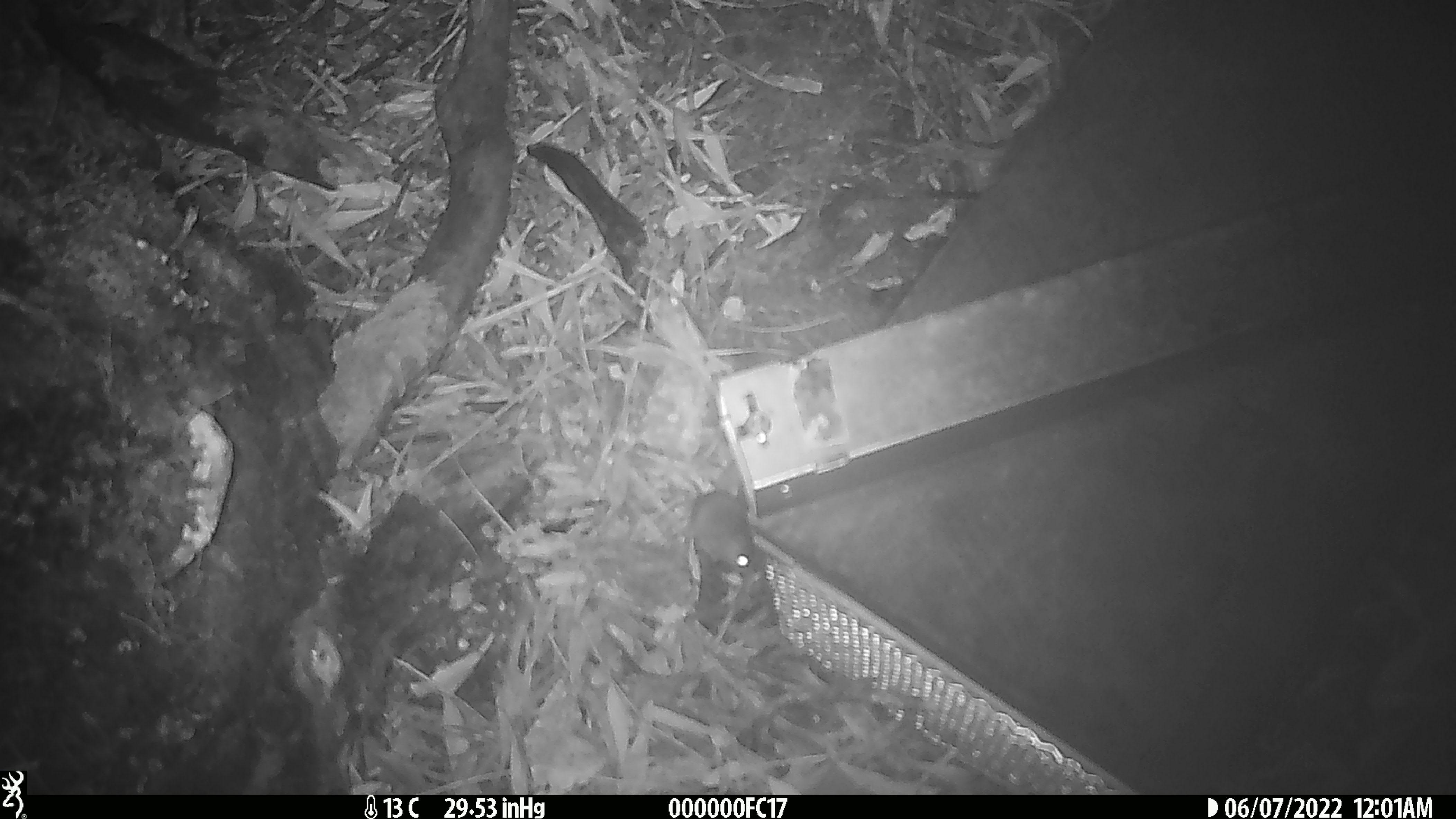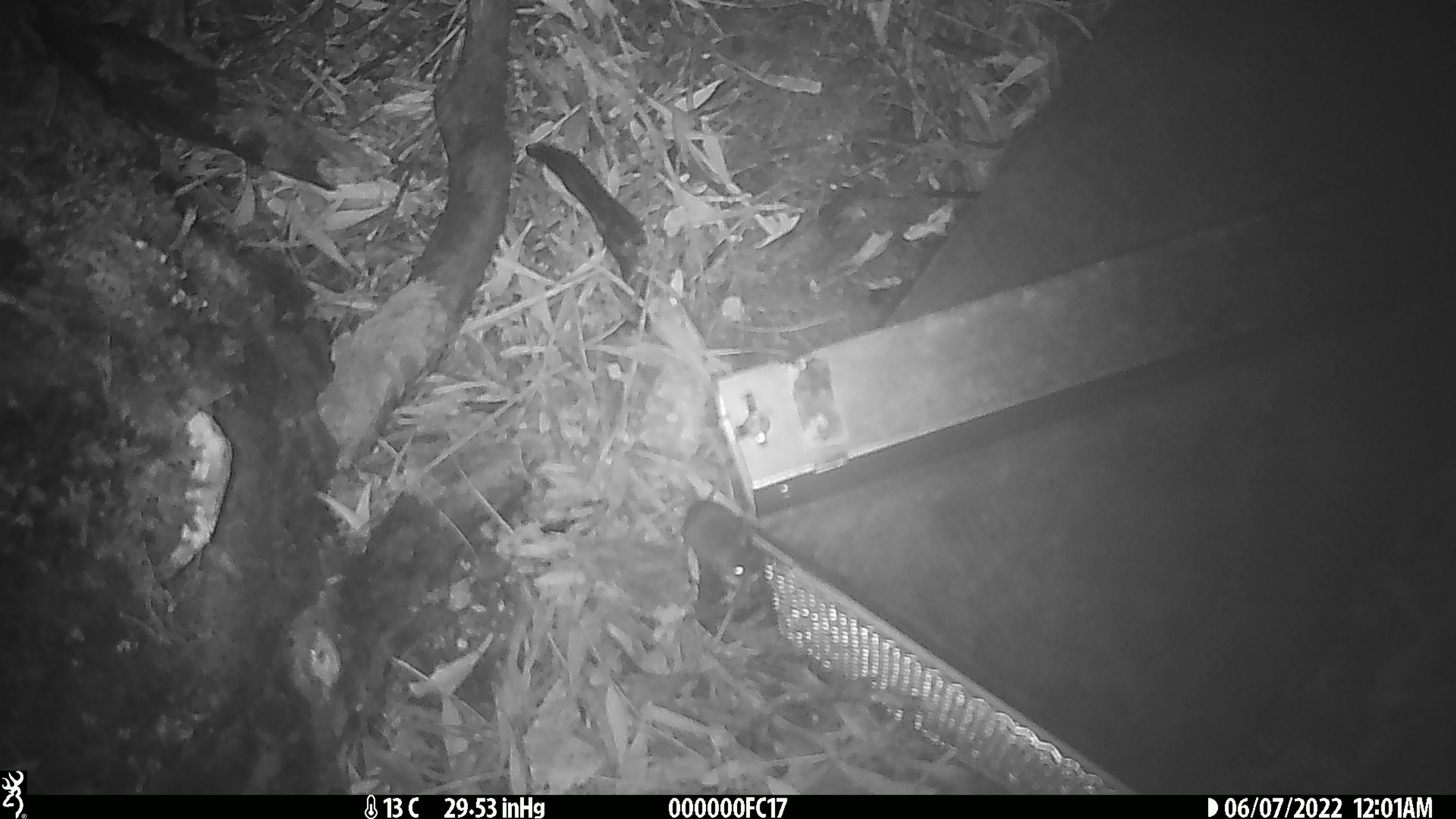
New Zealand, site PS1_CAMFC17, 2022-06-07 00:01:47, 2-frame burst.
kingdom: Animalia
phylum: Chordata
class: Mammalia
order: Rodentia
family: Muridae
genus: Mus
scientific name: Mus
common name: mouse